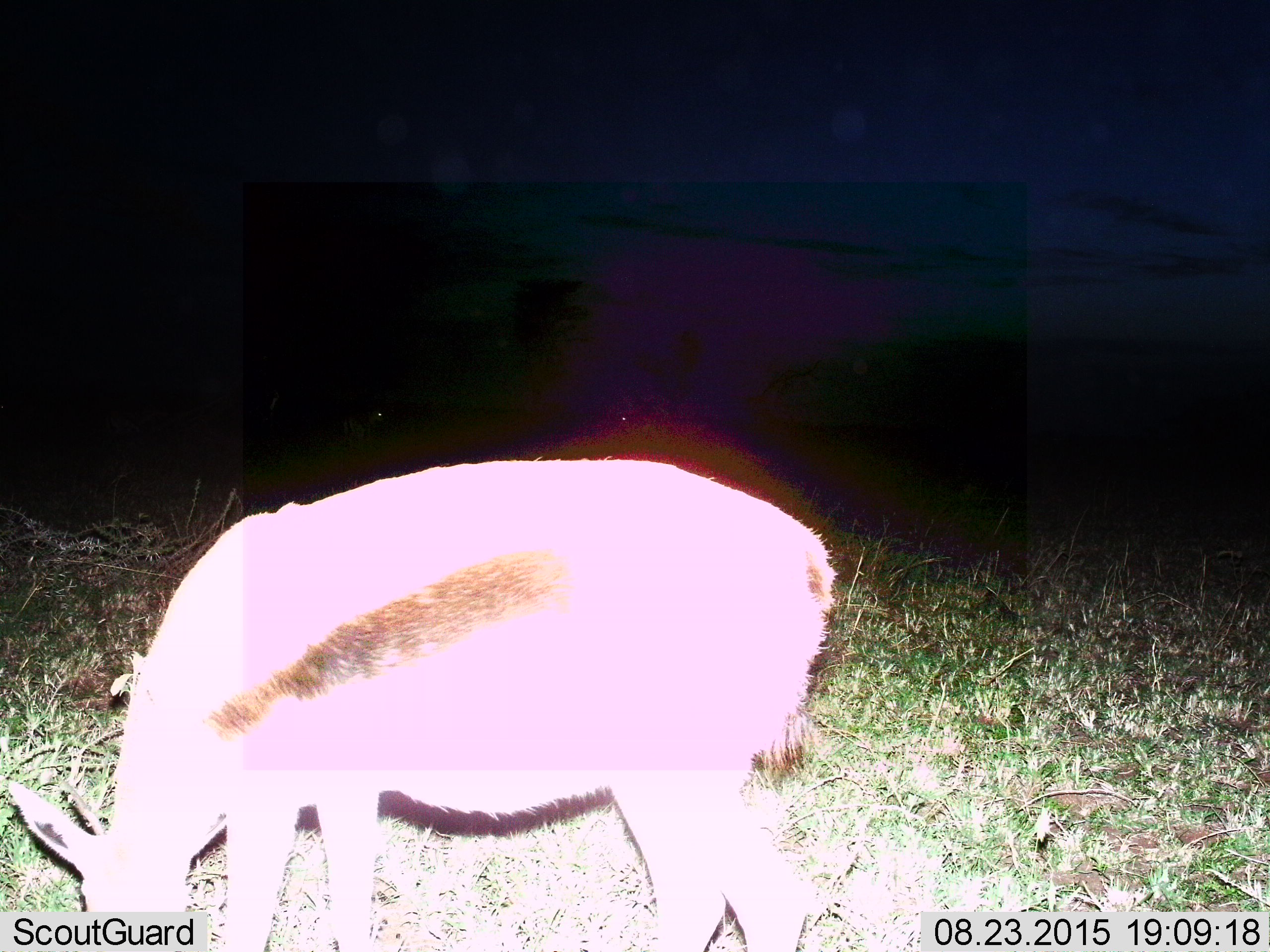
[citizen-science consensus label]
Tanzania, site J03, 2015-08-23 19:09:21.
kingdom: Animalia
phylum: Chordata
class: Mammalia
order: Artiodactyla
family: Bovidae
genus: Eudorcas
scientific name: Eudorcas thomsonii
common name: thomson's gazelle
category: gazellethomsons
Gazellethomsons (thomson's gazelle) (Eudorcas thomsonii), count 1. Behavior (volunteer vote fractions): standing 33%, resting 0%, moving 0%, interacting 0%. Young present (vote fraction): 0%. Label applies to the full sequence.